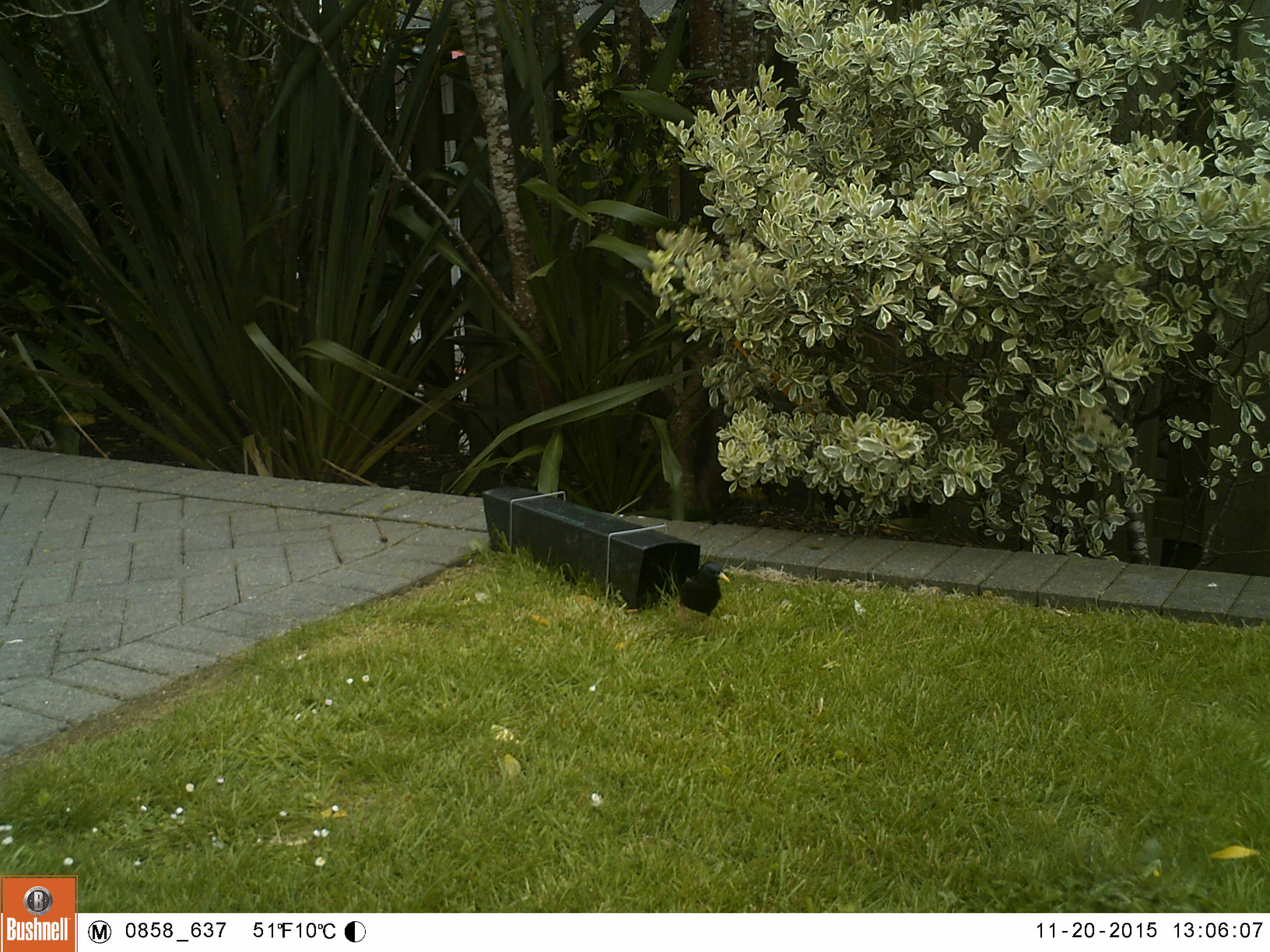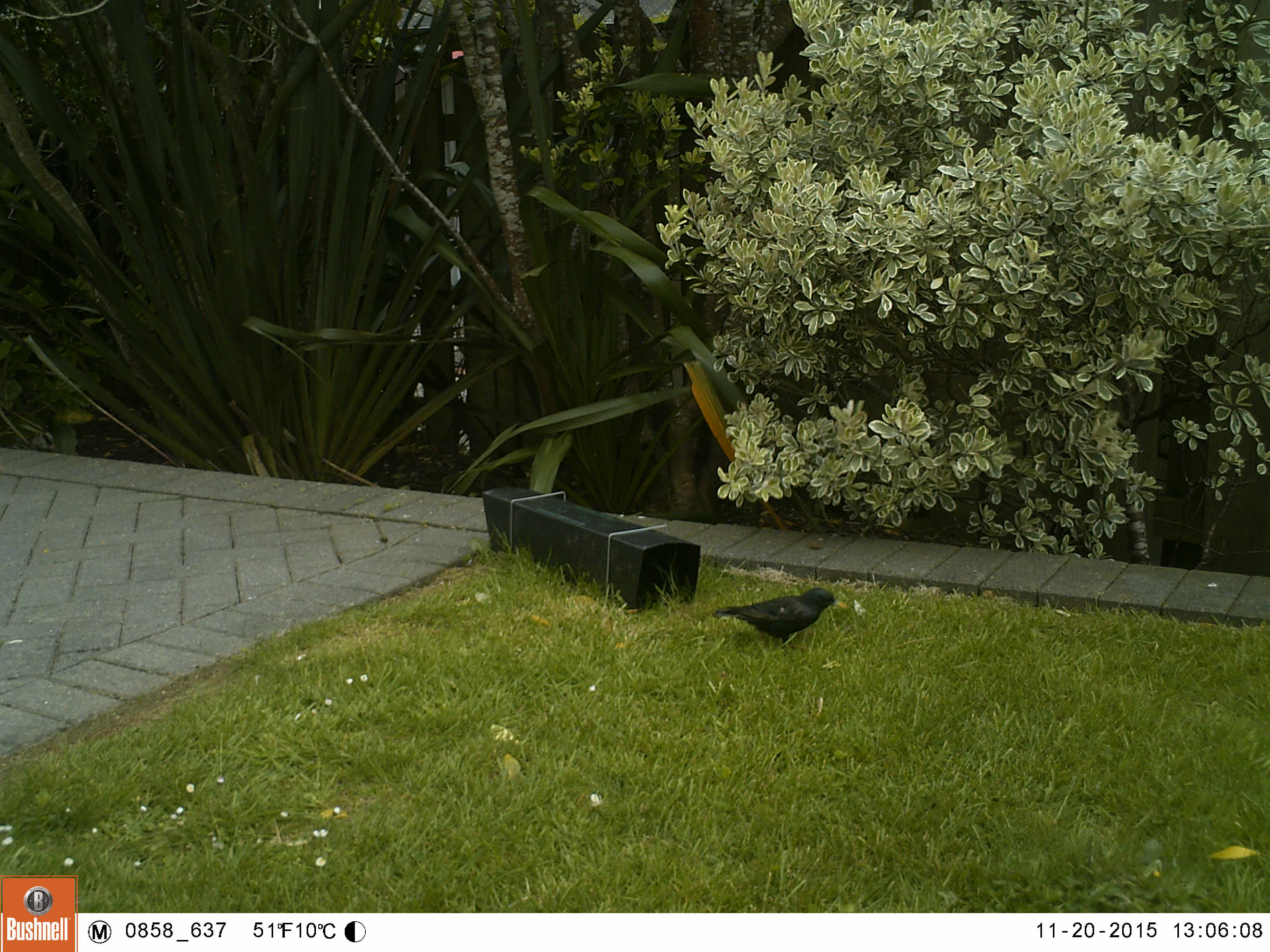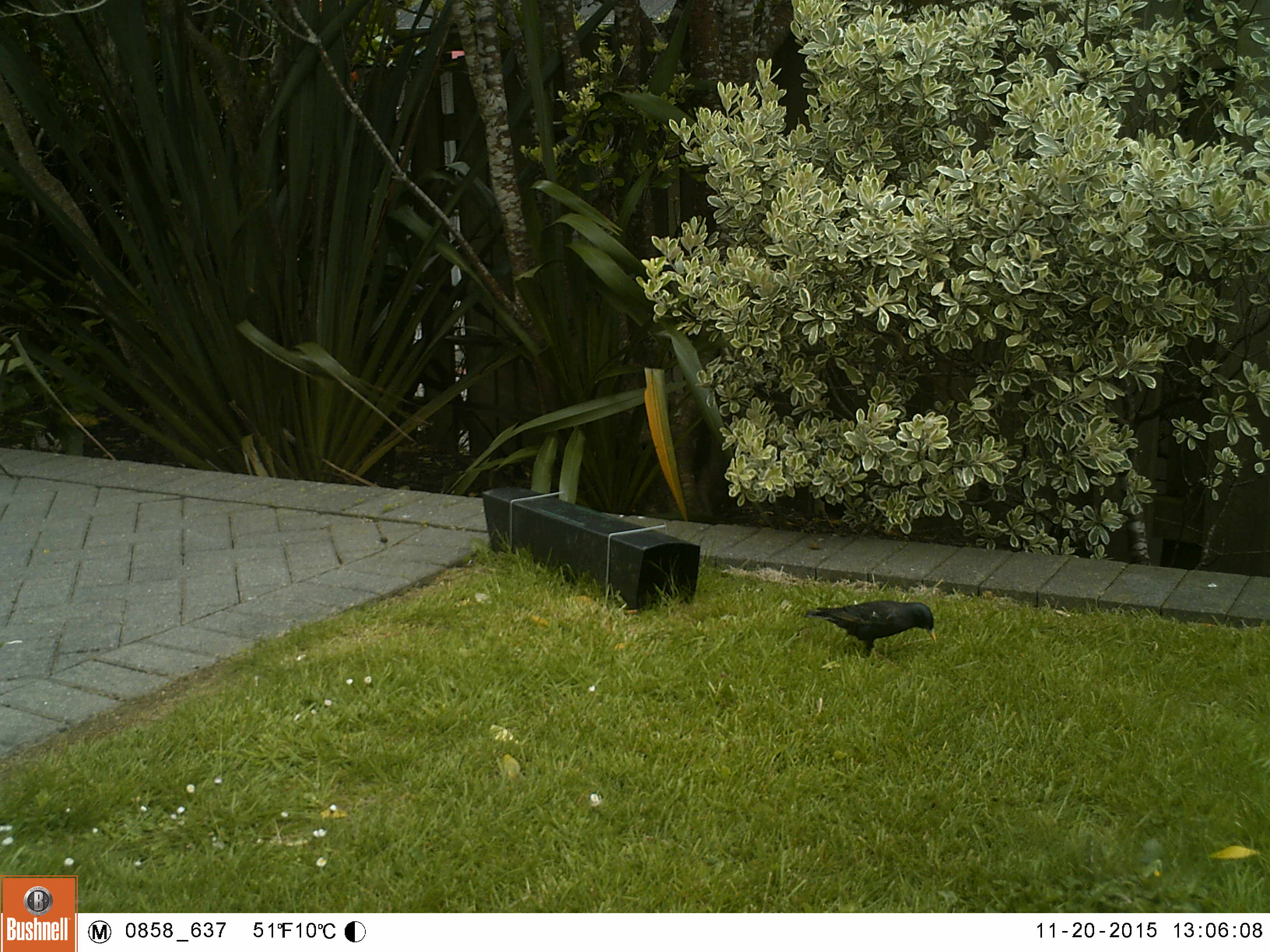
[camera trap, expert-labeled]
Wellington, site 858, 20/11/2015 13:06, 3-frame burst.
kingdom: Animalia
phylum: Chordata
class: Aves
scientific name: Aves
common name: bird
Bird (Aves).